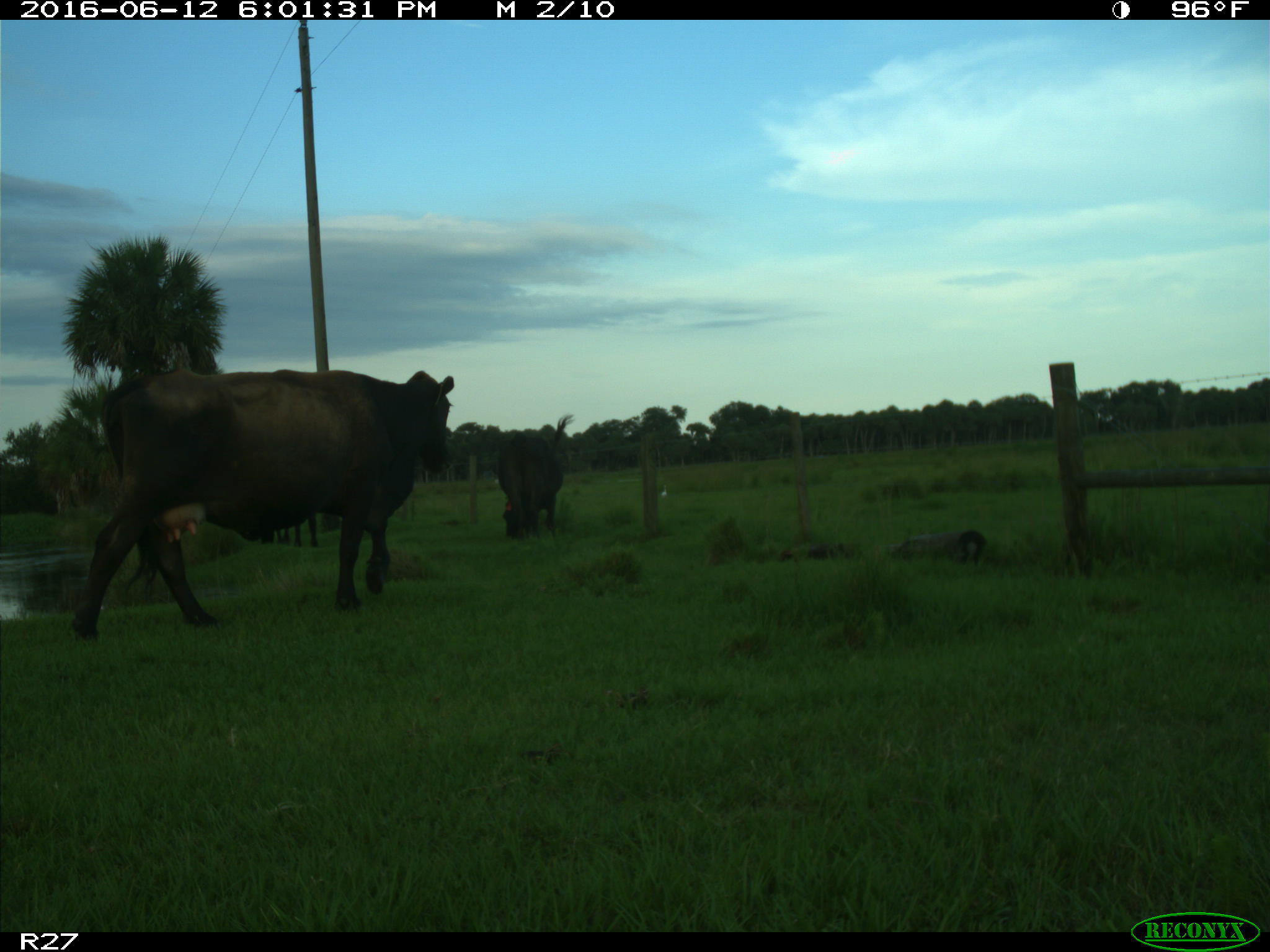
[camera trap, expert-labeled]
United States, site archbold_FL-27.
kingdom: Animalia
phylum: Chordata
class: Mammalia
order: Artiodactyla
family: Bovidae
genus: Bos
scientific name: Bos taurus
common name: domestic cow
Bos taurus (domestic cow).